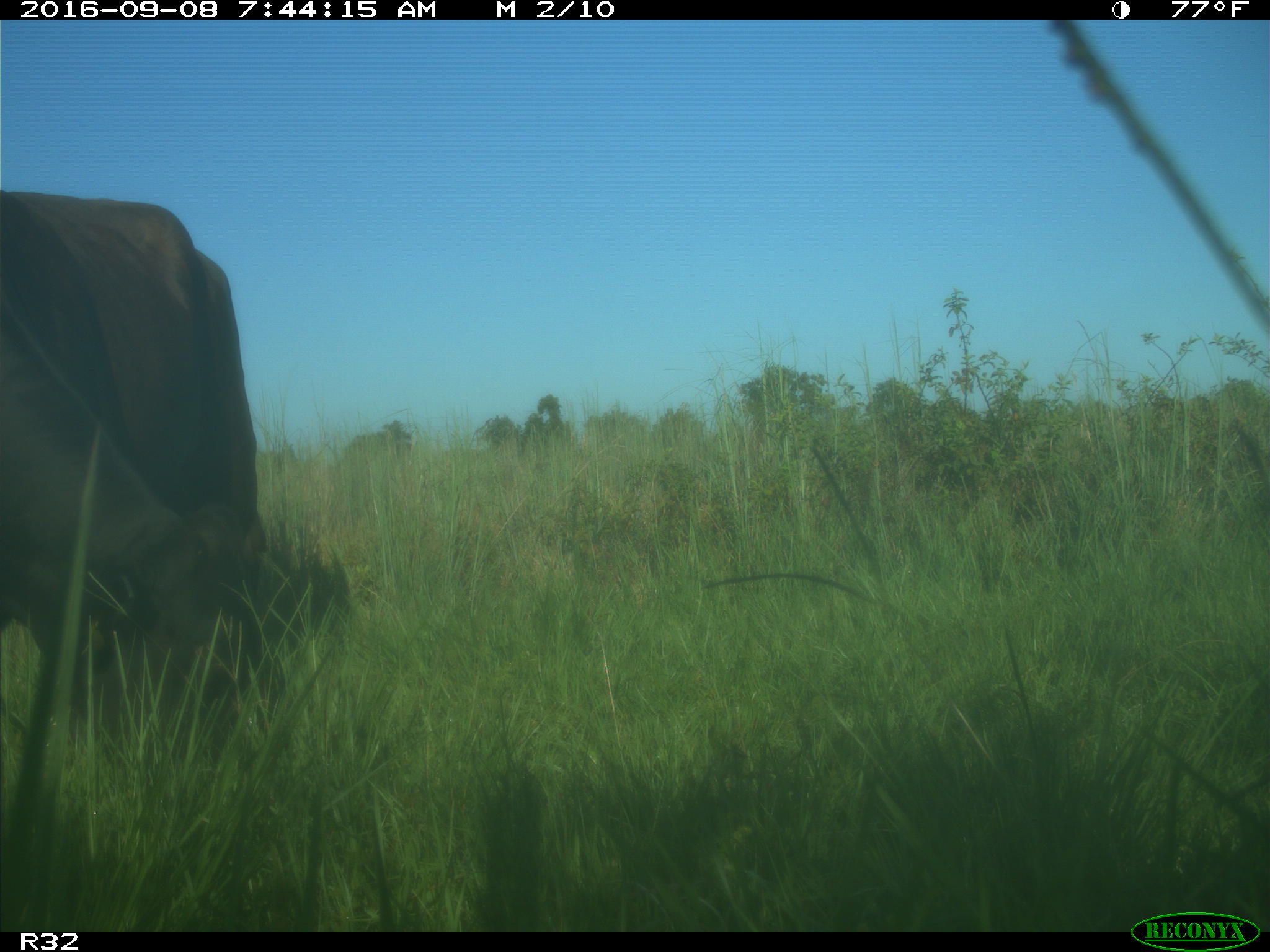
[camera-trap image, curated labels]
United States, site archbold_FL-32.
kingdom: Animalia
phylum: Chordata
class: Mammalia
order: Artiodactyla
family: Bovidae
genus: Bos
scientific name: Bos taurus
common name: domestic cow